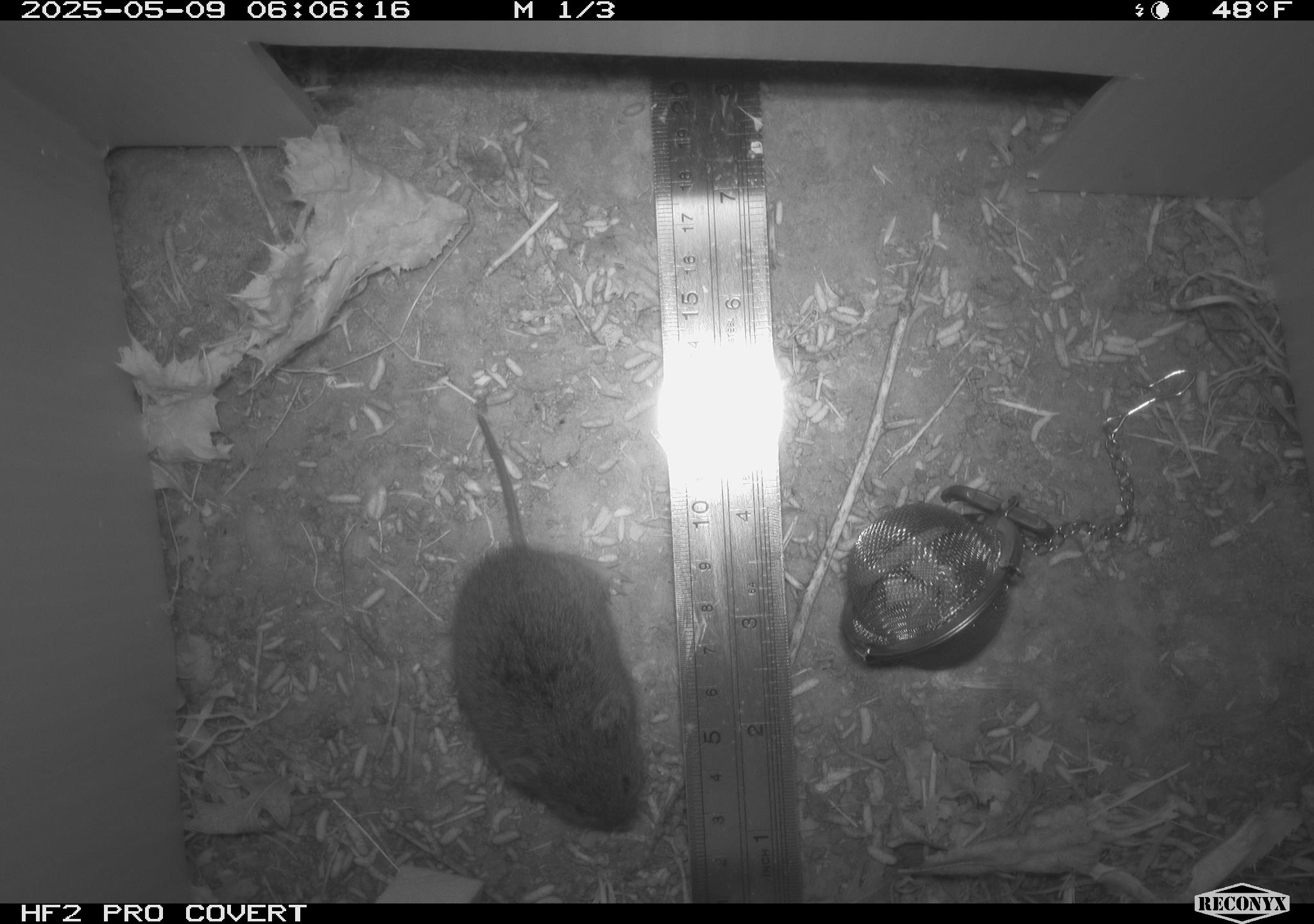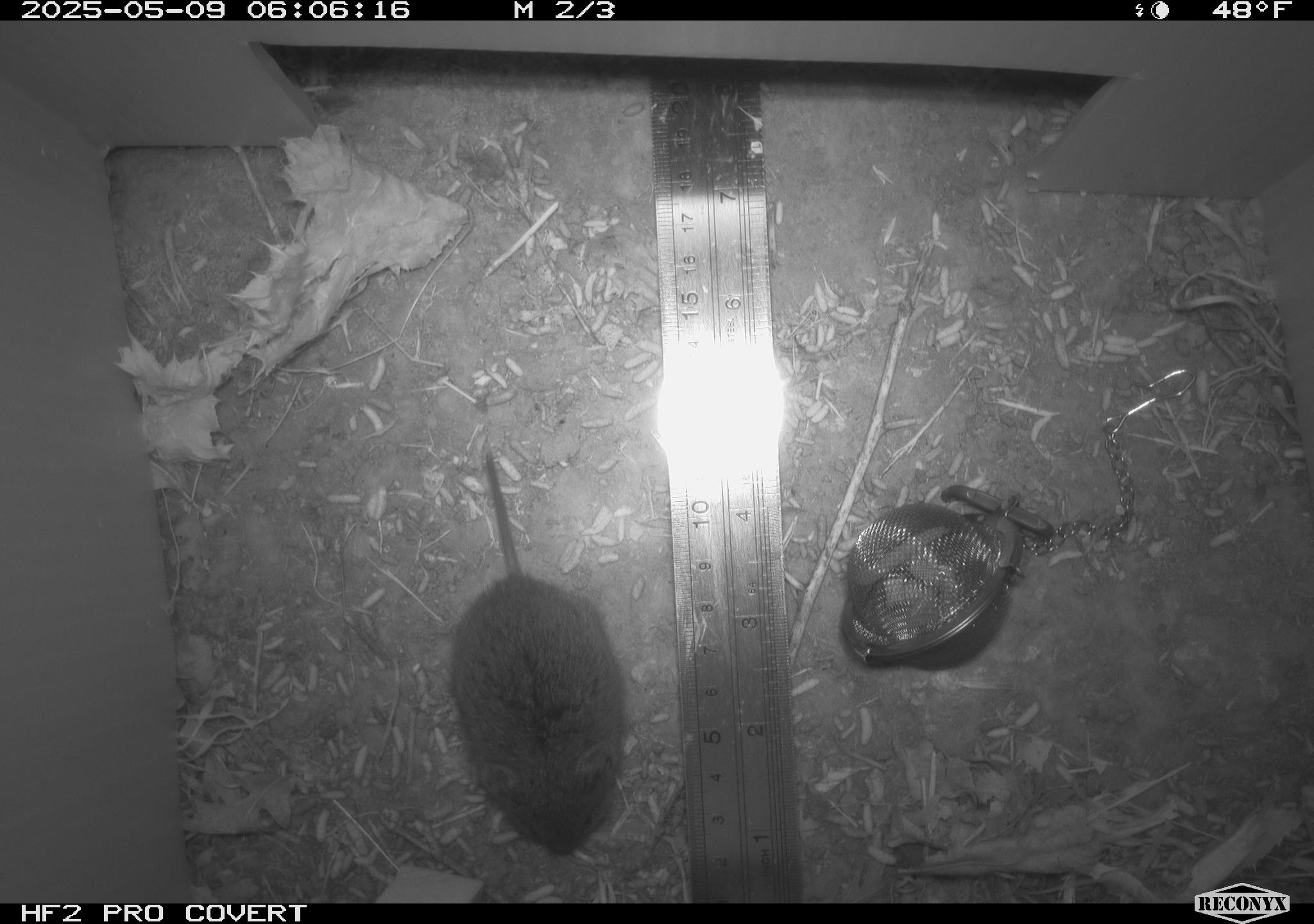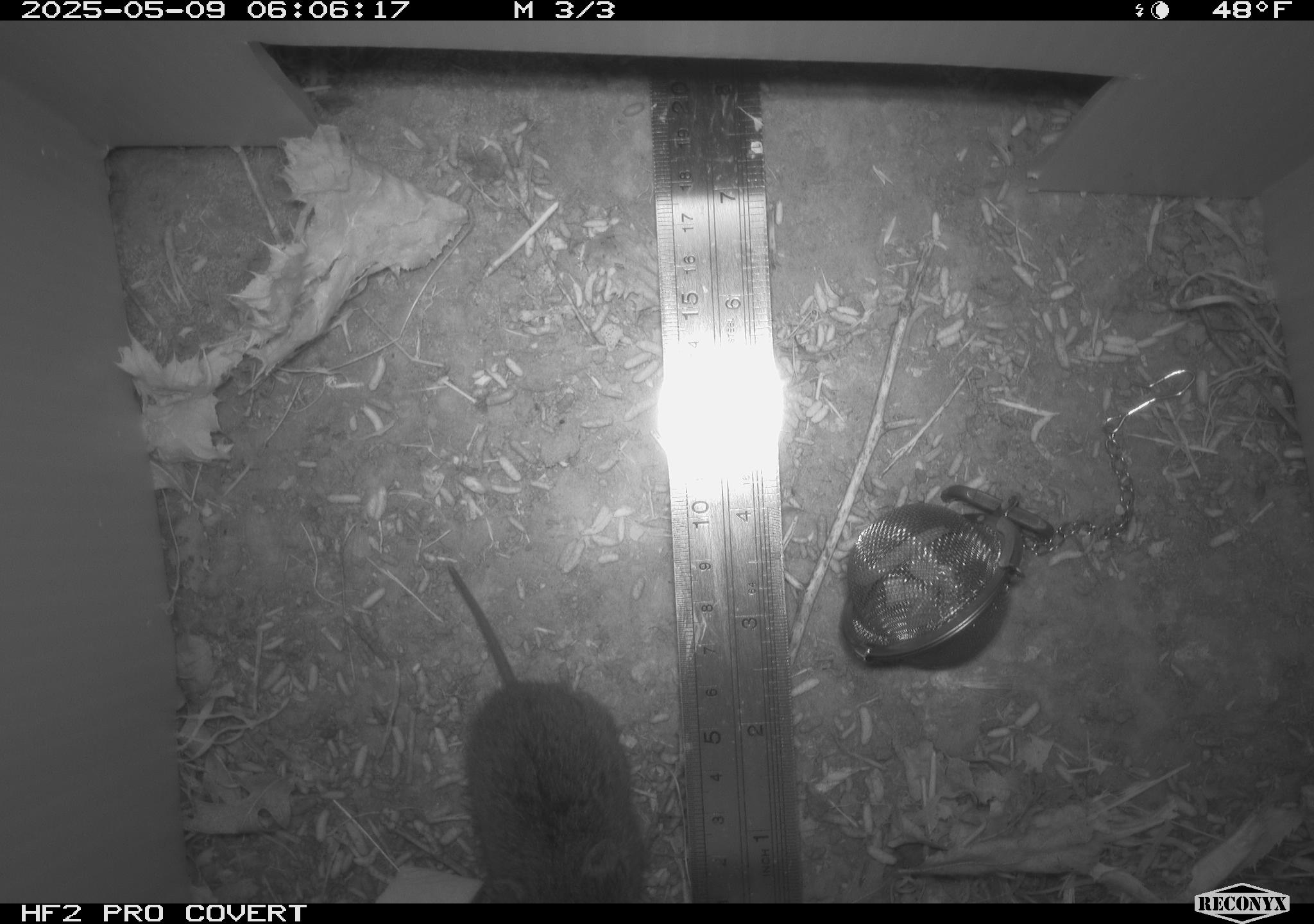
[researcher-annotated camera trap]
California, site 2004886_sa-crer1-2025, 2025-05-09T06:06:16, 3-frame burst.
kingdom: Animalia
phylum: Chordata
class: Mammalia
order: Rodentia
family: Cricetidae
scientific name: Arvicolinae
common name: voles, lemmings, and muskrats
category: arvicolinae subfamily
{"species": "arvicolinae subfamily (voles, lemmings, and muskrats) (Arvicolinae)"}